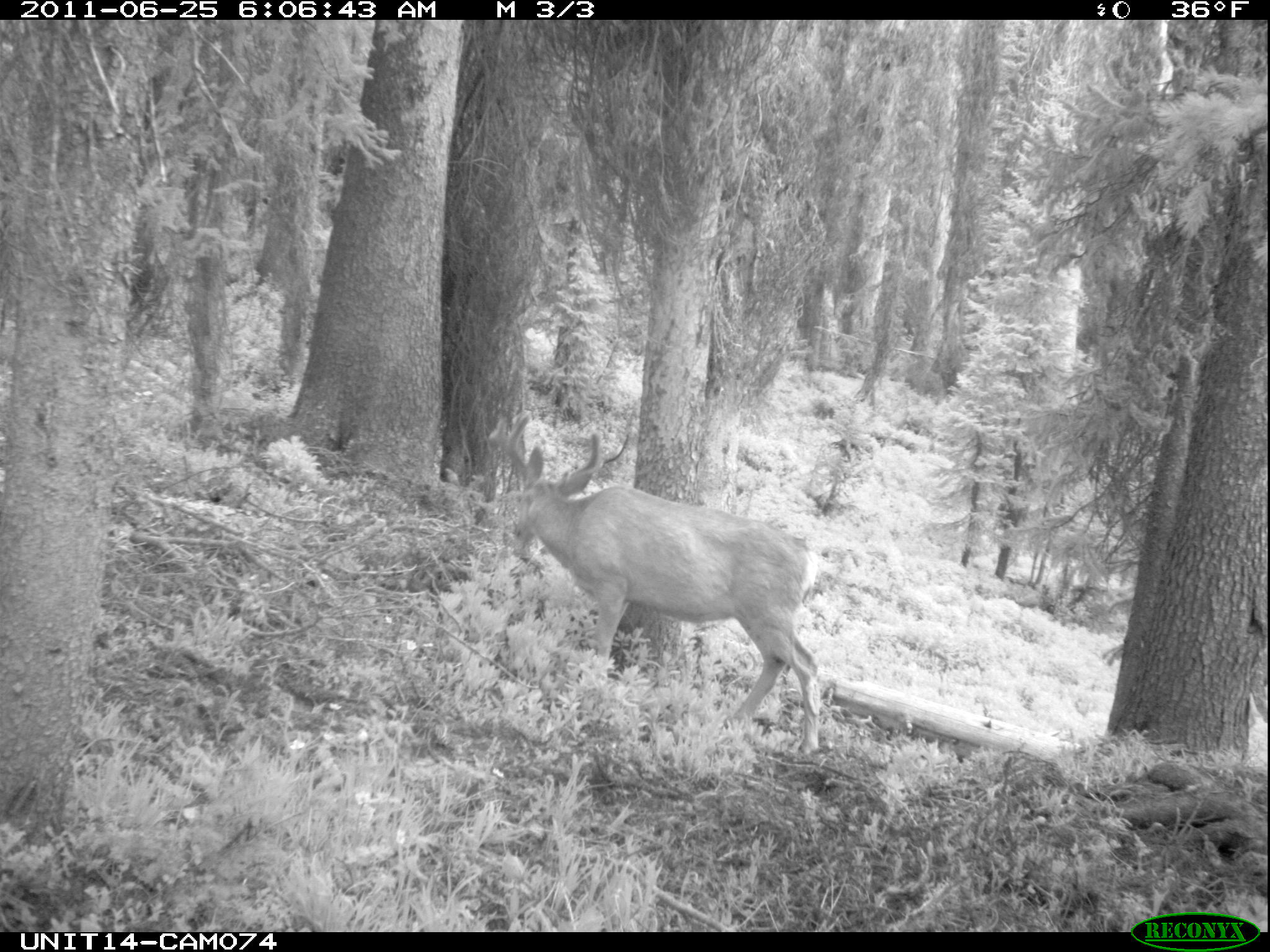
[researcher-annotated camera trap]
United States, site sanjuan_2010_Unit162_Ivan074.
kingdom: Animalia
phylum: Chordata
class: Mammalia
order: Artiodactyla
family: Cervidae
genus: Odocoileus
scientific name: Odocoileus hemionus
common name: mule deer